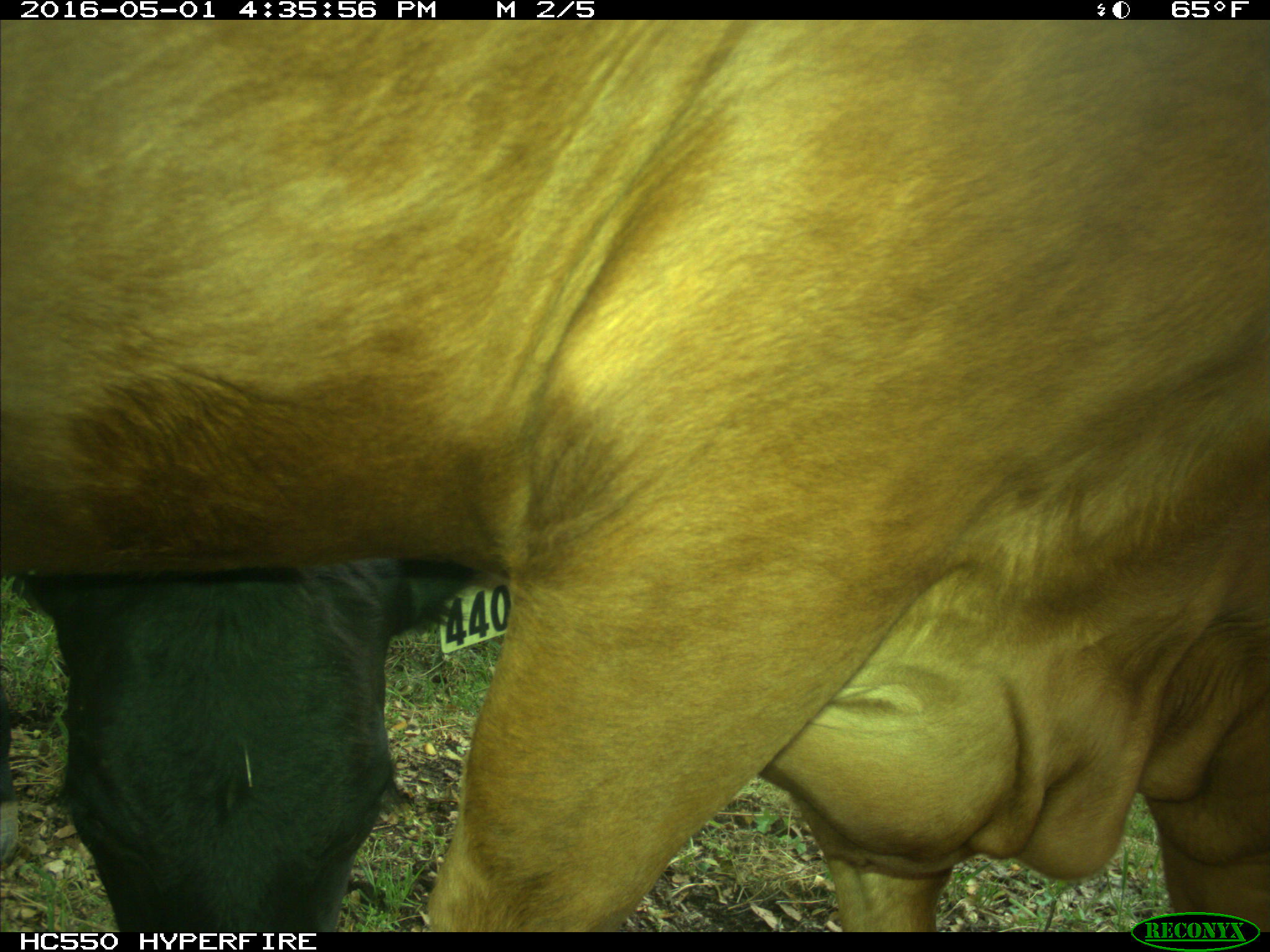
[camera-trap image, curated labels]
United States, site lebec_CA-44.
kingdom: Animalia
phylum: Chordata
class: Mammalia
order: Artiodactyla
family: Bovidae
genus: Bos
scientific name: Bos taurus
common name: domestic cow